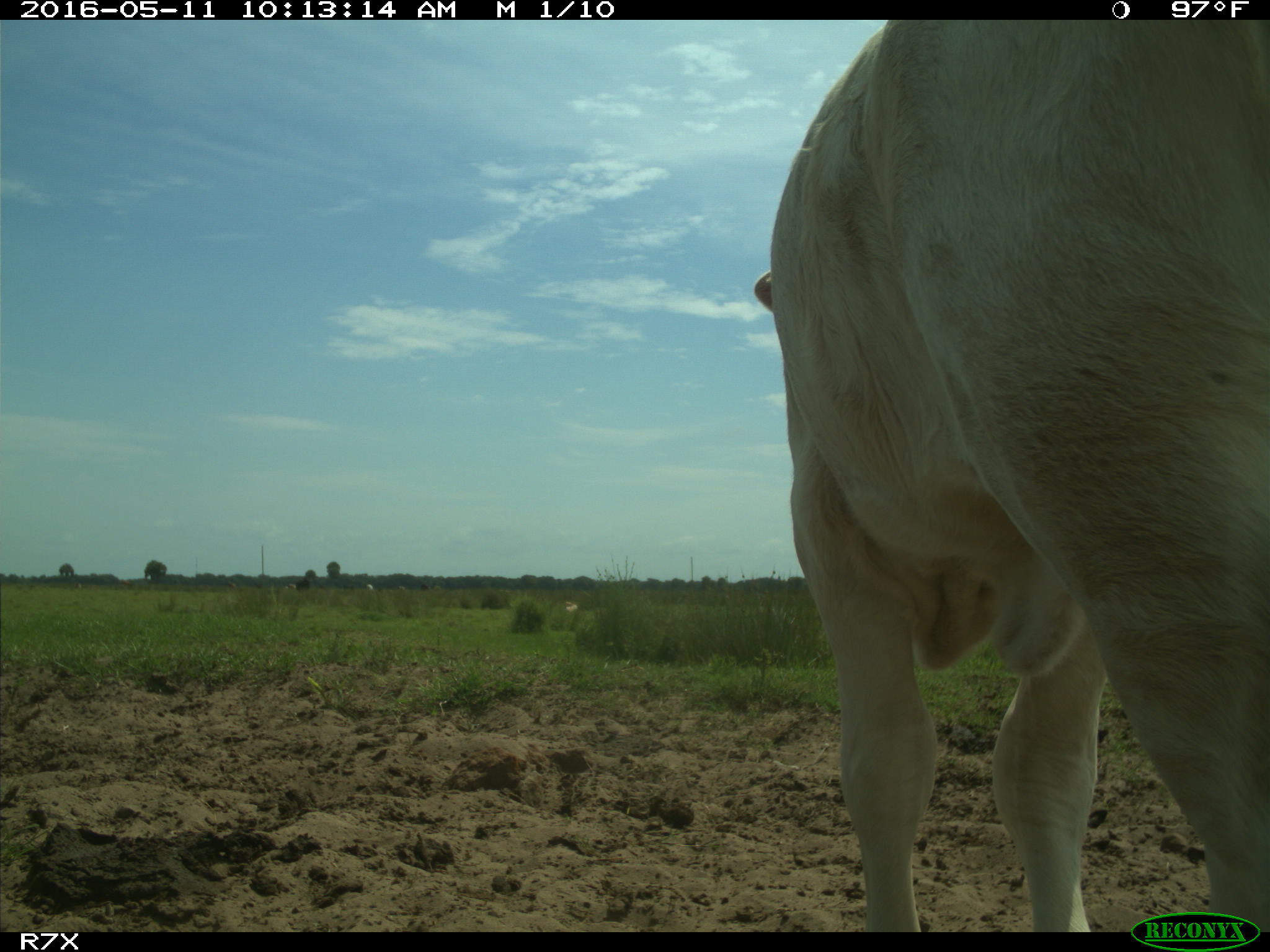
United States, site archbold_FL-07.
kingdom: Animalia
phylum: Chordata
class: Mammalia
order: Artiodactyla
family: Bovidae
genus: Bos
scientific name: Bos taurus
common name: domestic cow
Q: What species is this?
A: Bos taurus (domestic cow).